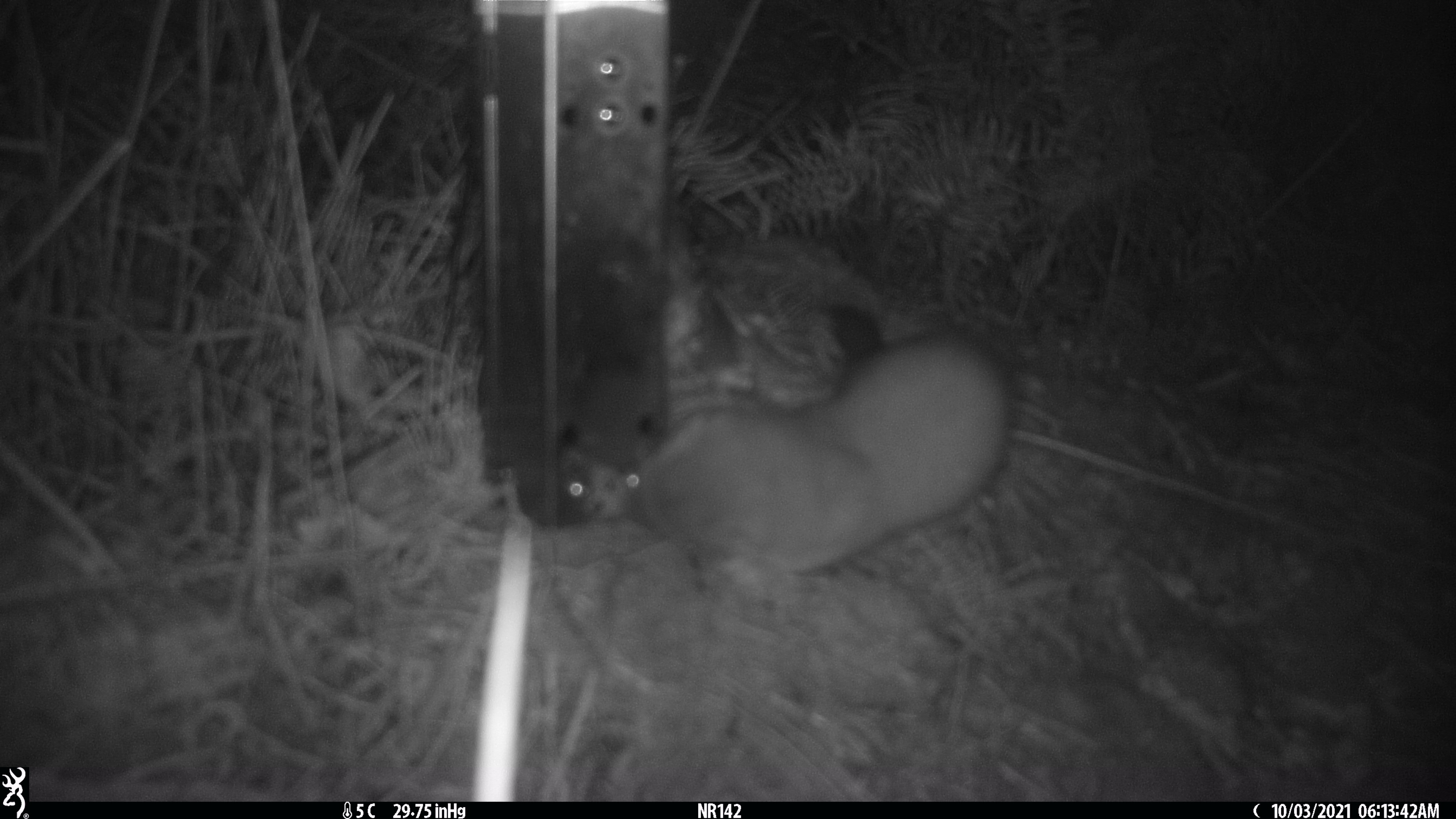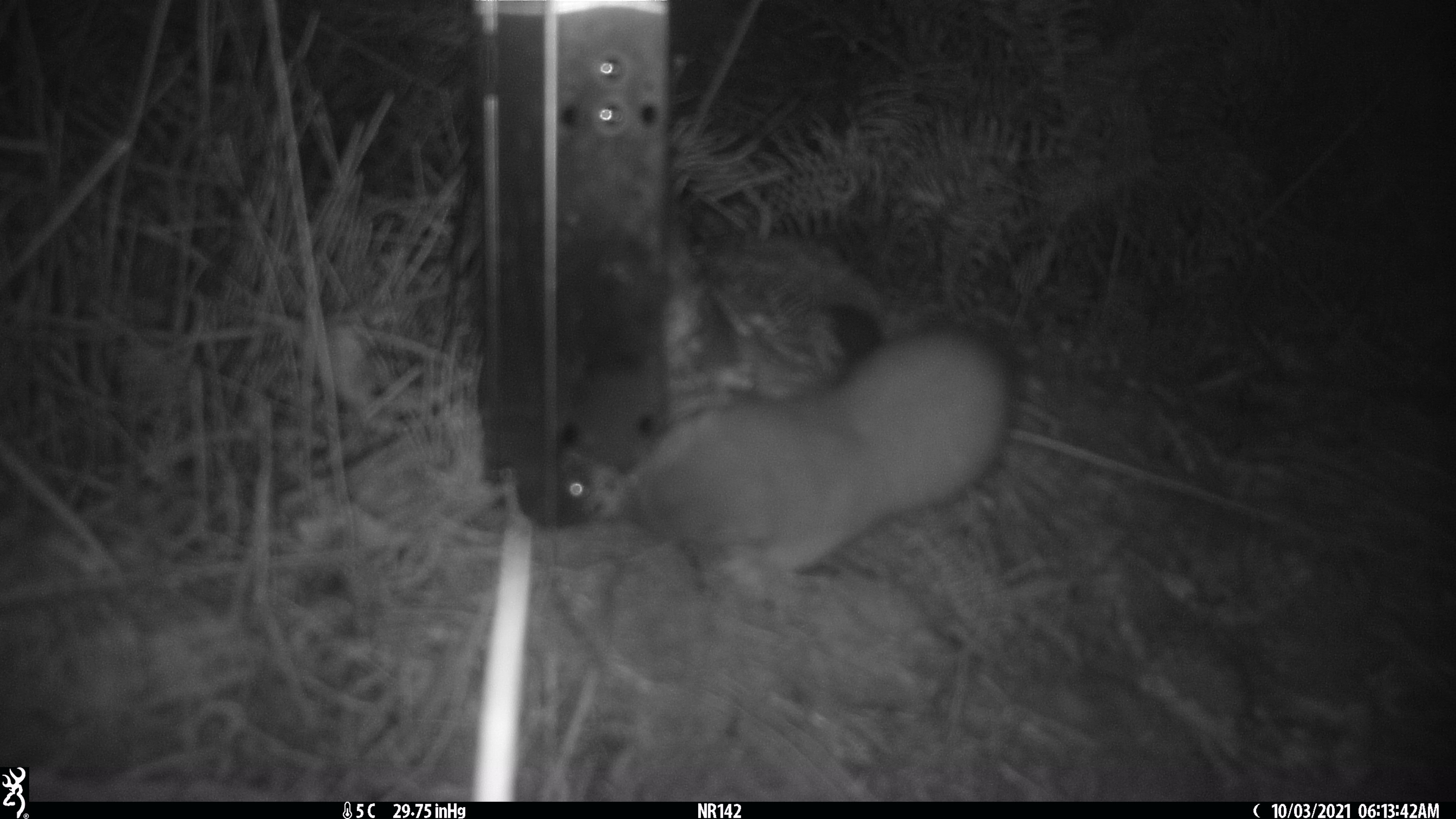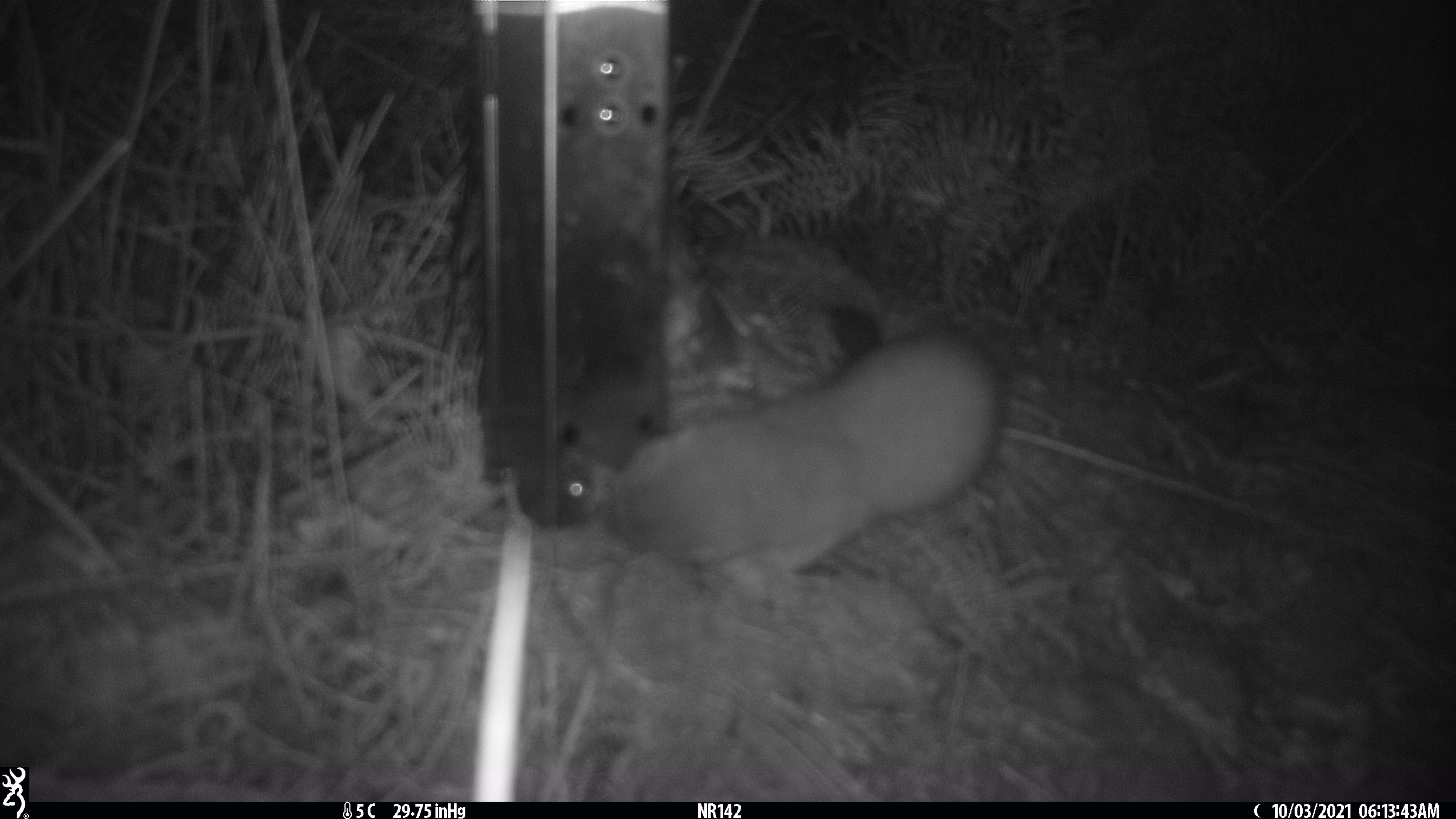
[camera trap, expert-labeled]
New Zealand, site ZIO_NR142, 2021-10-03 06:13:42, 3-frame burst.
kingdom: Animalia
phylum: Chordata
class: Mammalia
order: Carnivora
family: Mustelidae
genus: Mustela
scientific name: Mustela erminea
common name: stoat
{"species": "stoat (Mustela erminea)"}